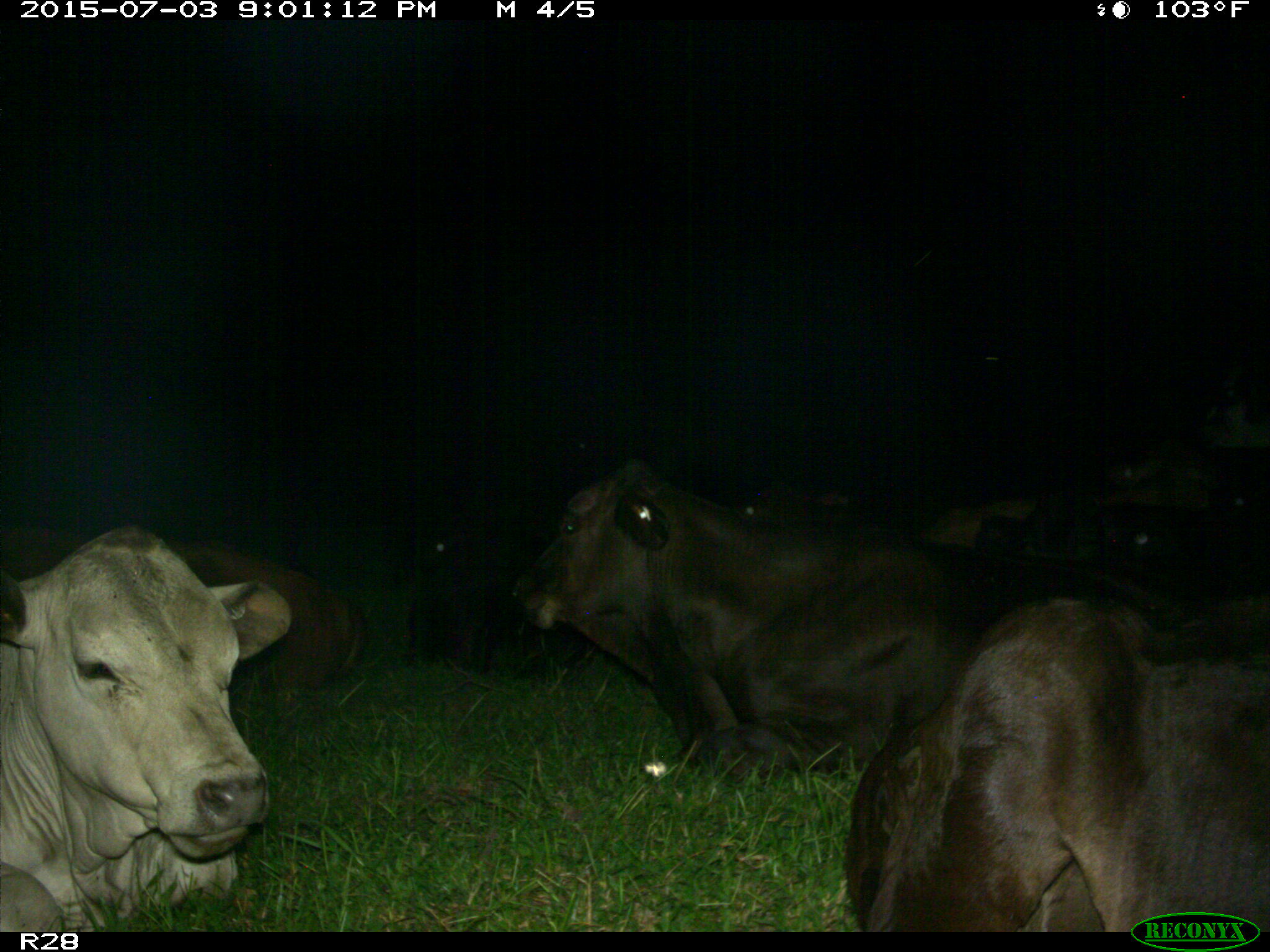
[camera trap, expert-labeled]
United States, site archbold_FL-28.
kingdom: Animalia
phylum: Chordata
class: Mammalia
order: Artiodactyla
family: Bovidae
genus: Bos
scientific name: Bos taurus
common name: domestic cow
Bos taurus (domestic cow).